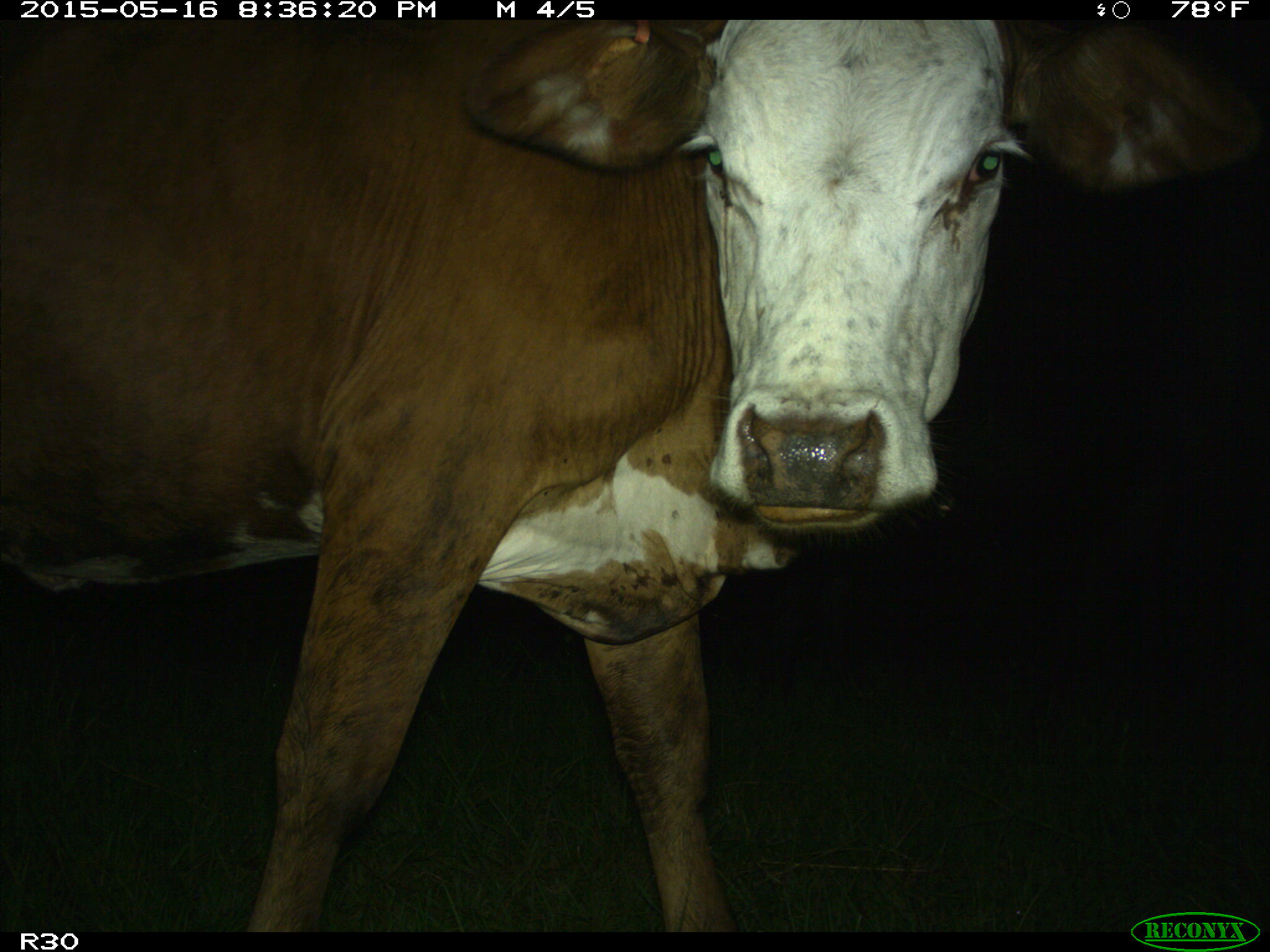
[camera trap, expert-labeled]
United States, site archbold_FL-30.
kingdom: Animalia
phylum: Chordata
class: Mammalia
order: Artiodactyla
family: Bovidae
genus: Bos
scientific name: Bos taurus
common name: domestic cow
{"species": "Bos taurus (domestic cow)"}